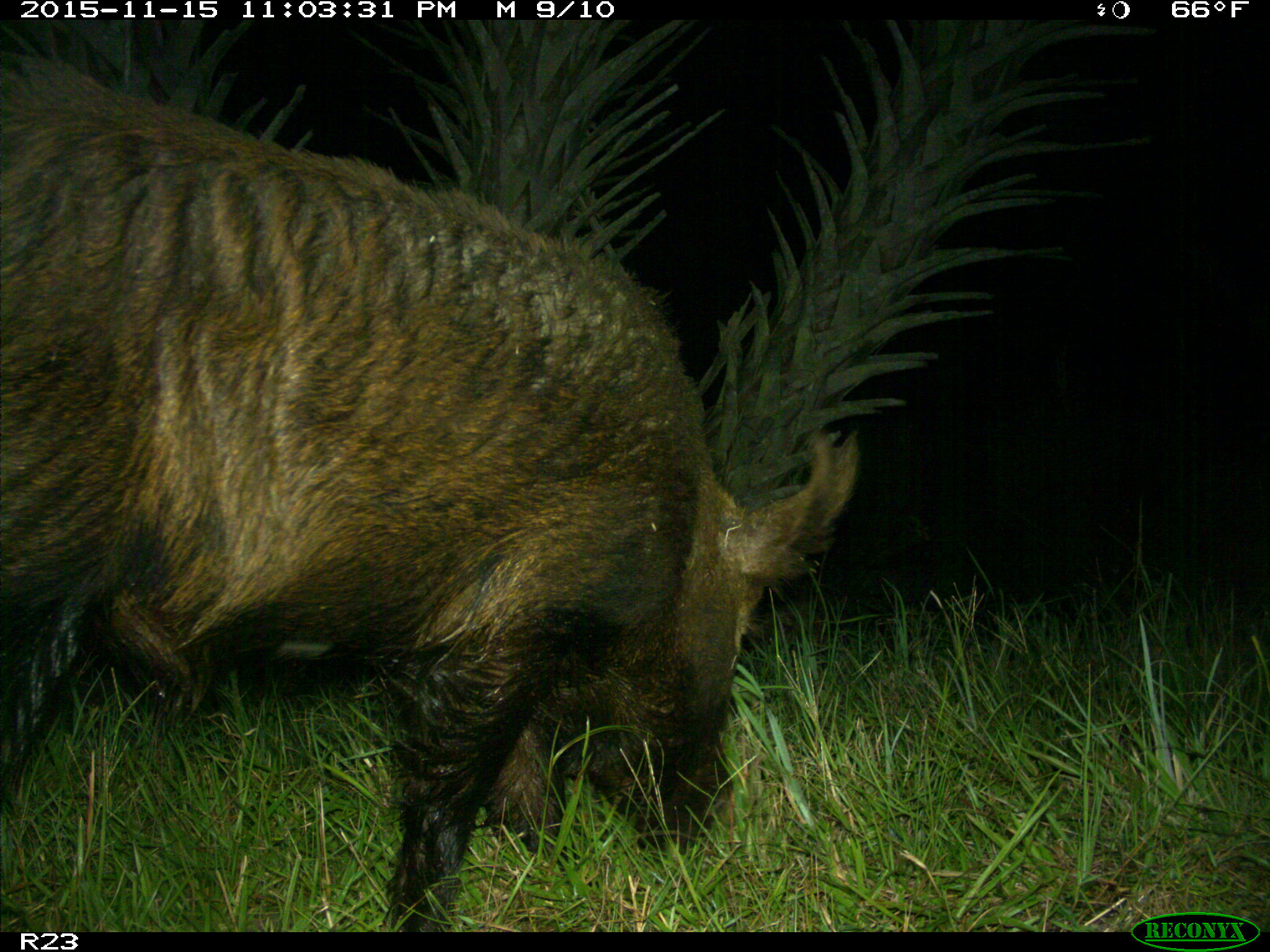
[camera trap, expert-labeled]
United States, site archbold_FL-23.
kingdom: Animalia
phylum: Chordata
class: Mammalia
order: Artiodactyla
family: Suidae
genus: Sus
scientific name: Sus scrofa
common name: wild boar